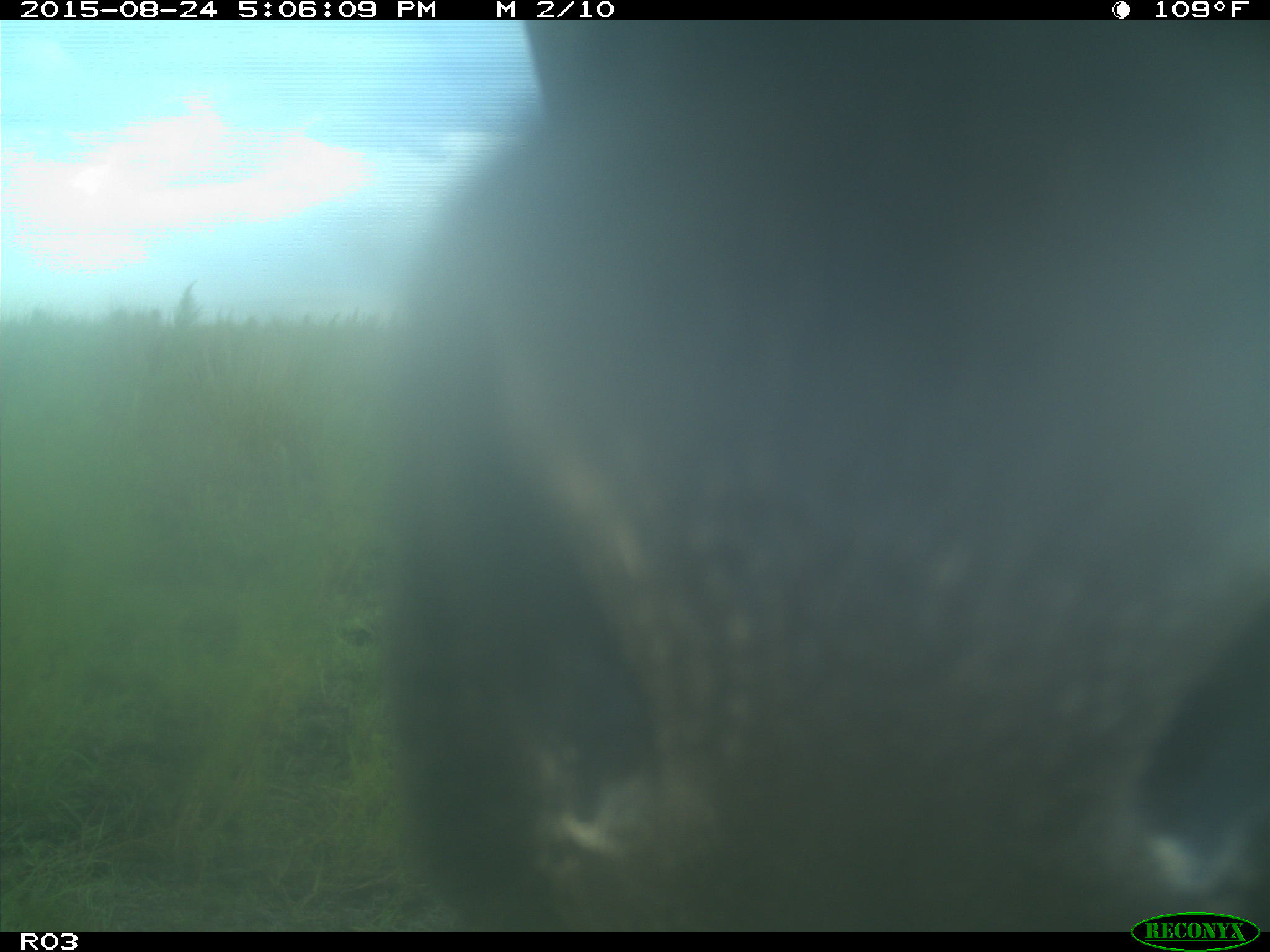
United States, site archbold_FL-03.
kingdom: Animalia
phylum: Chordata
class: Mammalia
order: Artiodactyla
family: Bovidae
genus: Bos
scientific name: Bos taurus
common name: domestic cow